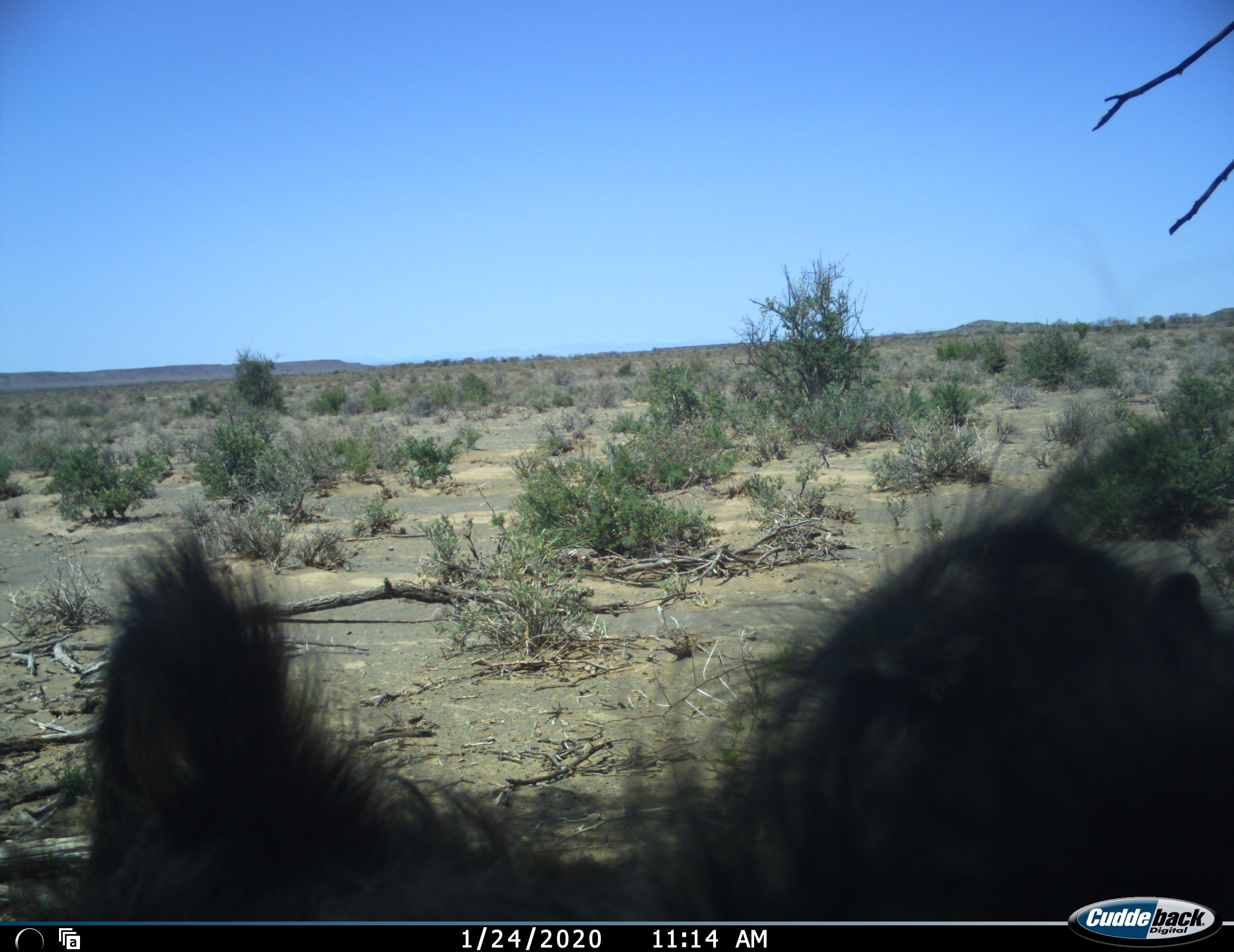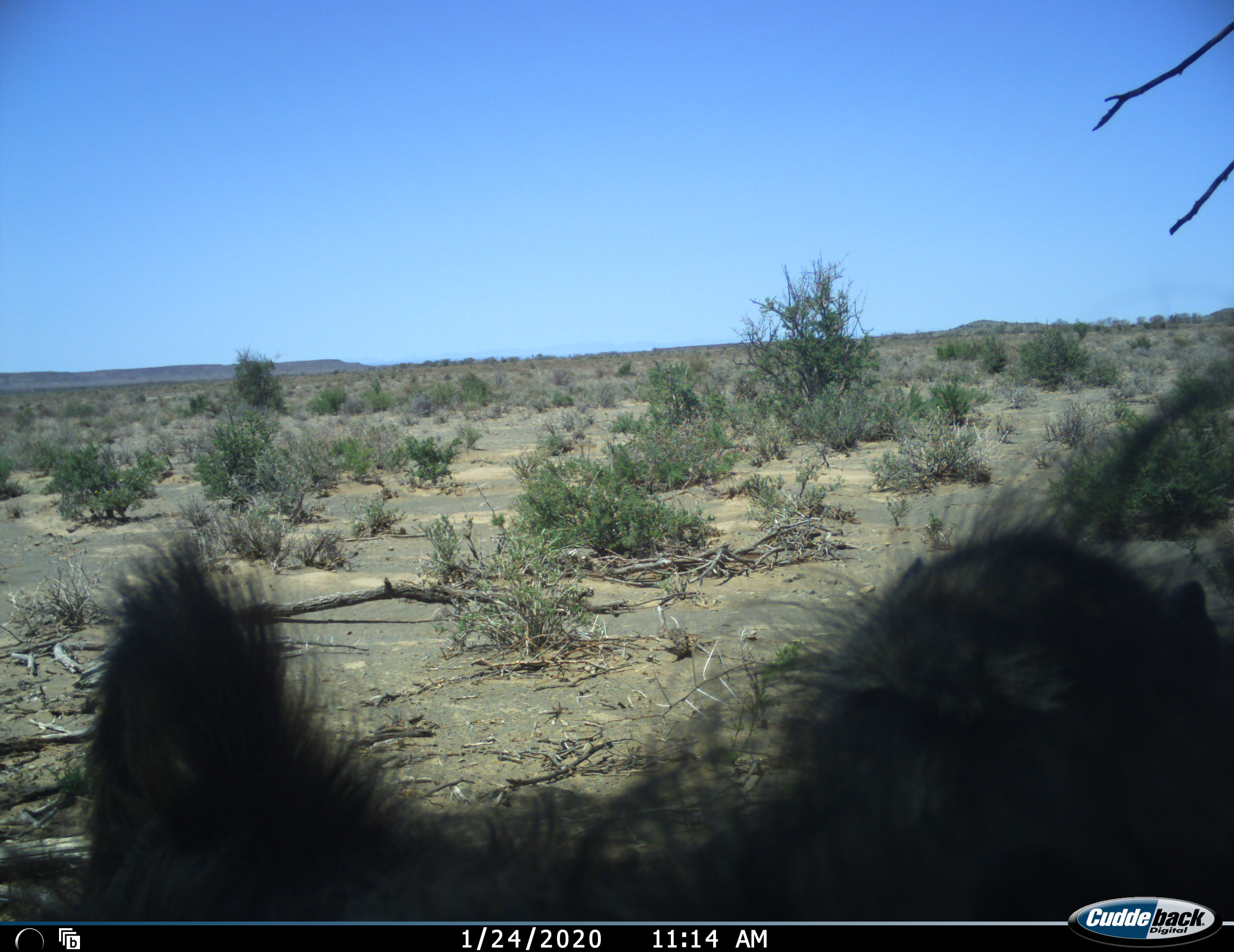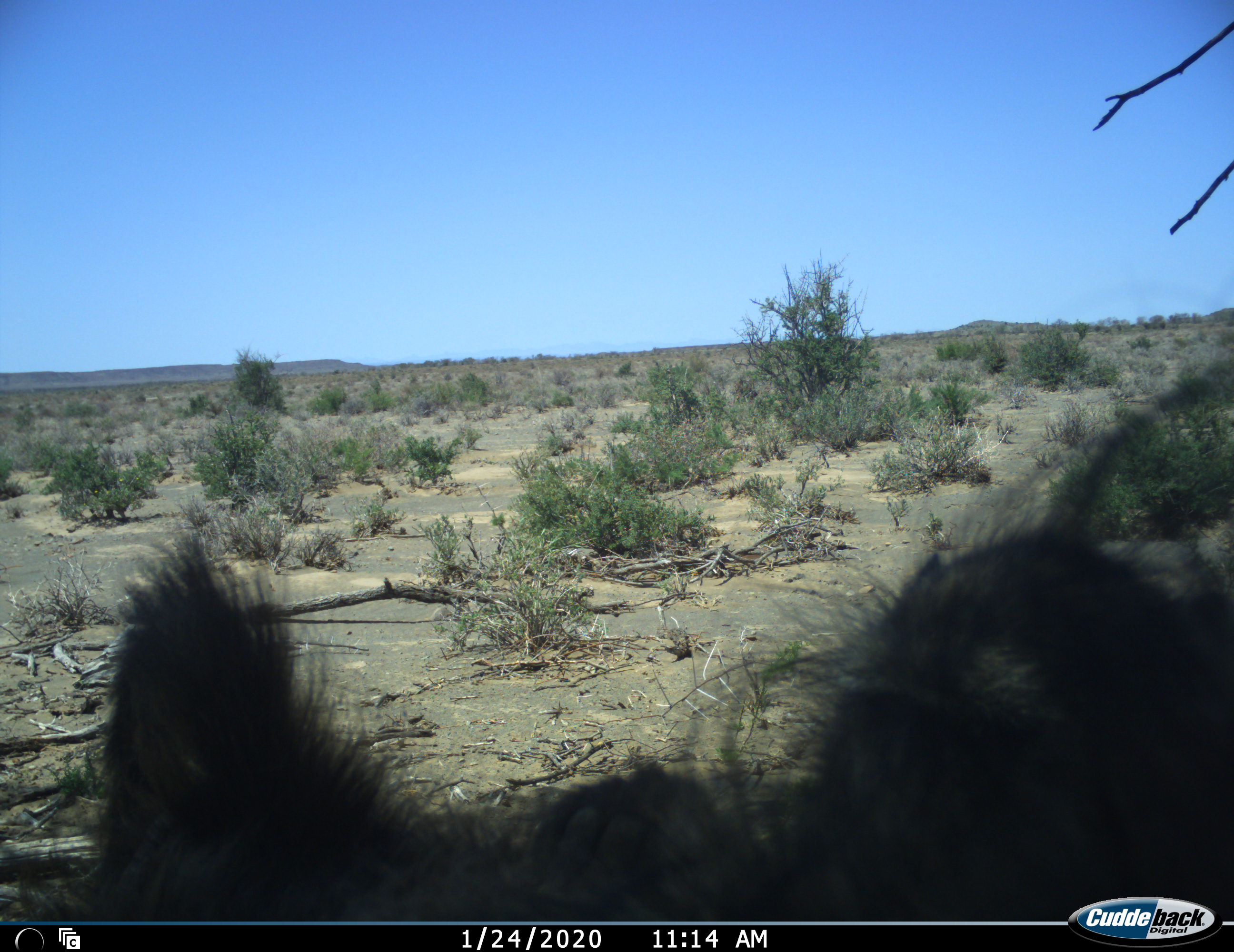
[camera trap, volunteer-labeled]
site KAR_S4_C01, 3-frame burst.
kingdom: Animalia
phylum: Chordata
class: Mammalia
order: Primates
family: Cercopithecidae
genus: Papio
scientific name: Papio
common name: baboon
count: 1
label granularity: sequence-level